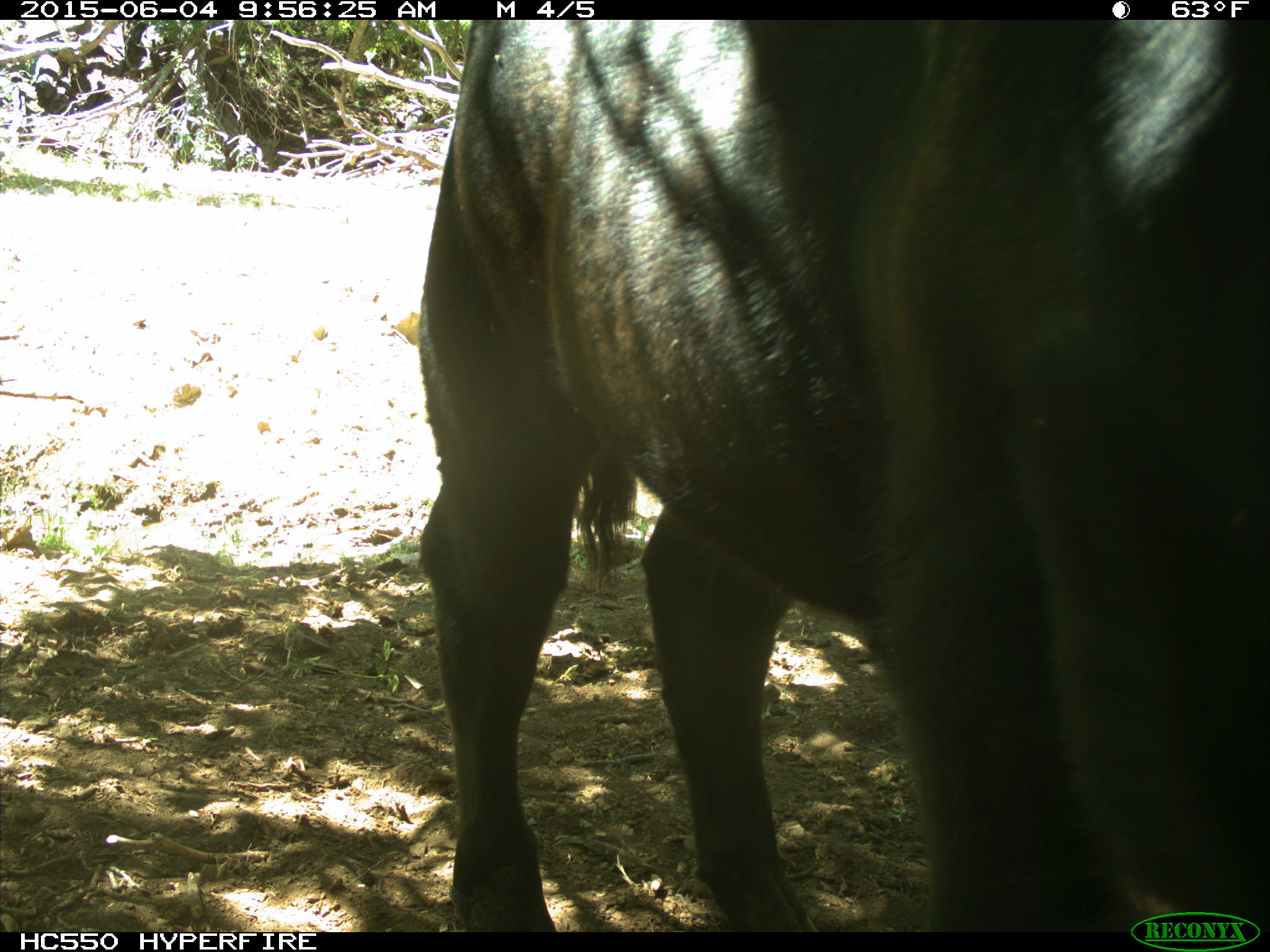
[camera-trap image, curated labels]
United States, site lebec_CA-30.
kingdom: Animalia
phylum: Chordata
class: Mammalia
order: Artiodactyla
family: Bovidae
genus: Bos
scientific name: Bos taurus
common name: domestic cow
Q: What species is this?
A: Bos taurus (domestic cow).